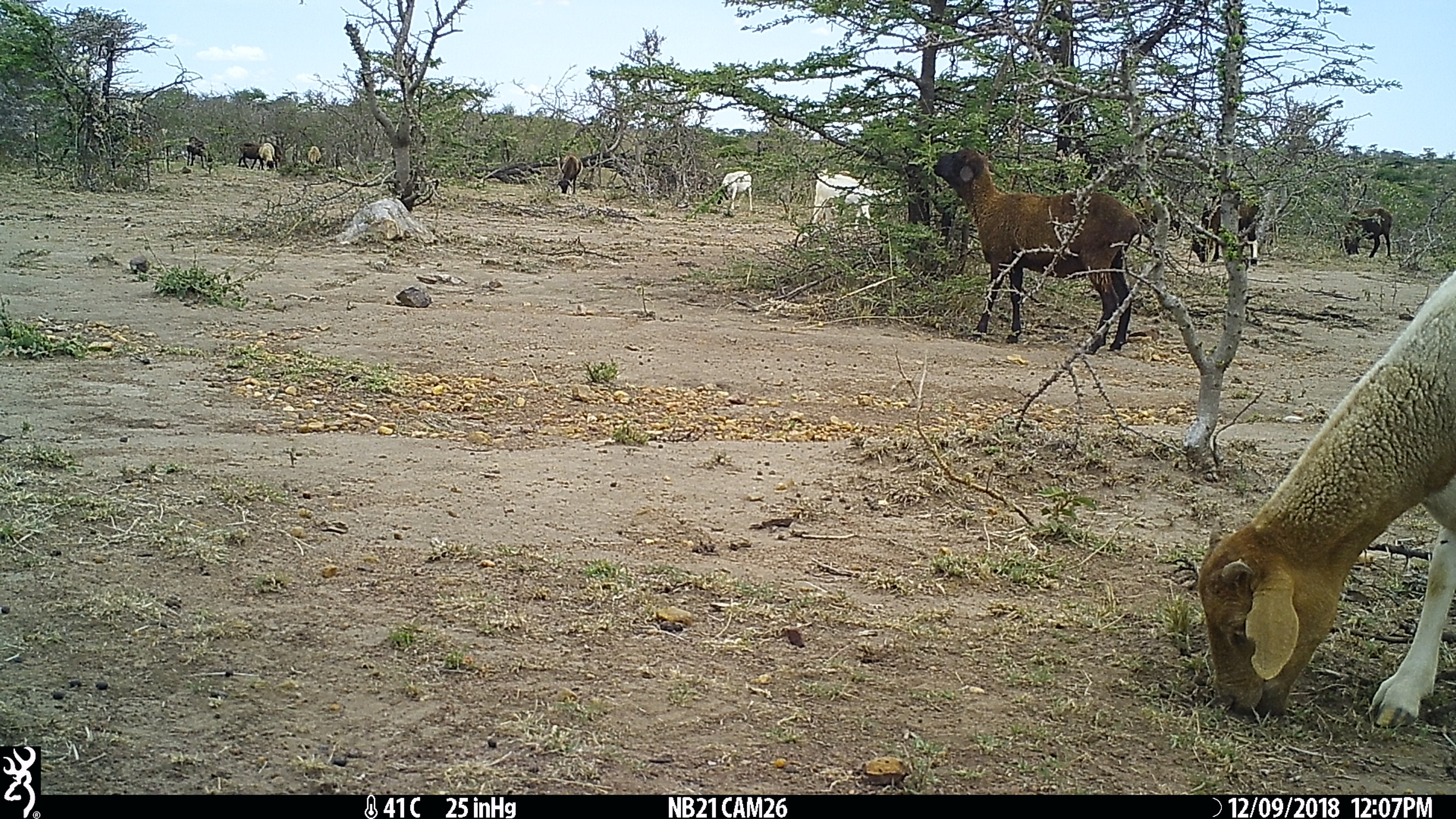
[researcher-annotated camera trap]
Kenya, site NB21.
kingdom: Animalia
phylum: Chordata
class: Mammalia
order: Artiodactyla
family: Bovidae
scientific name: Bovidae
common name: sheep or goat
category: shoat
Shoat (sheep or goat) (Bovidae).